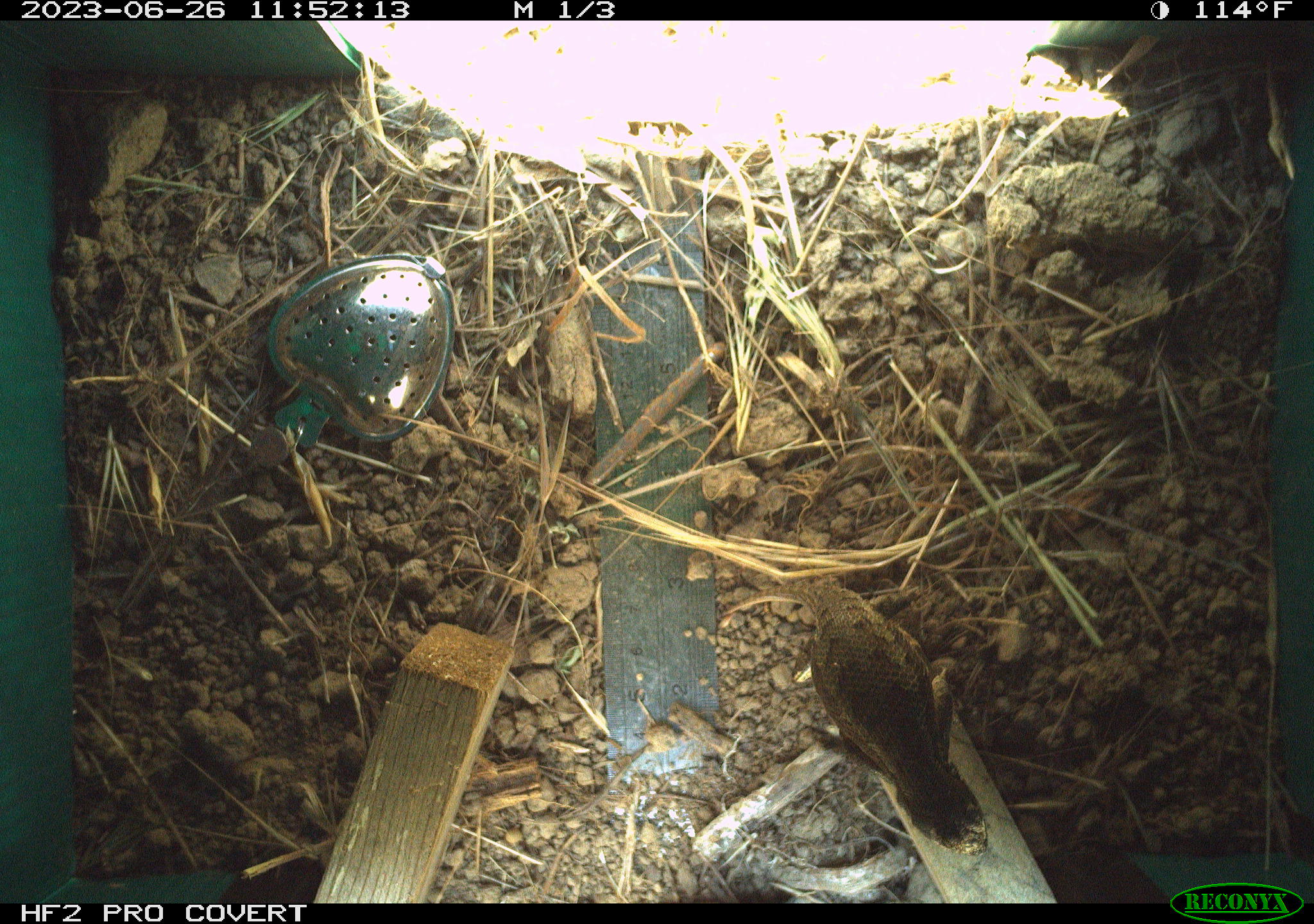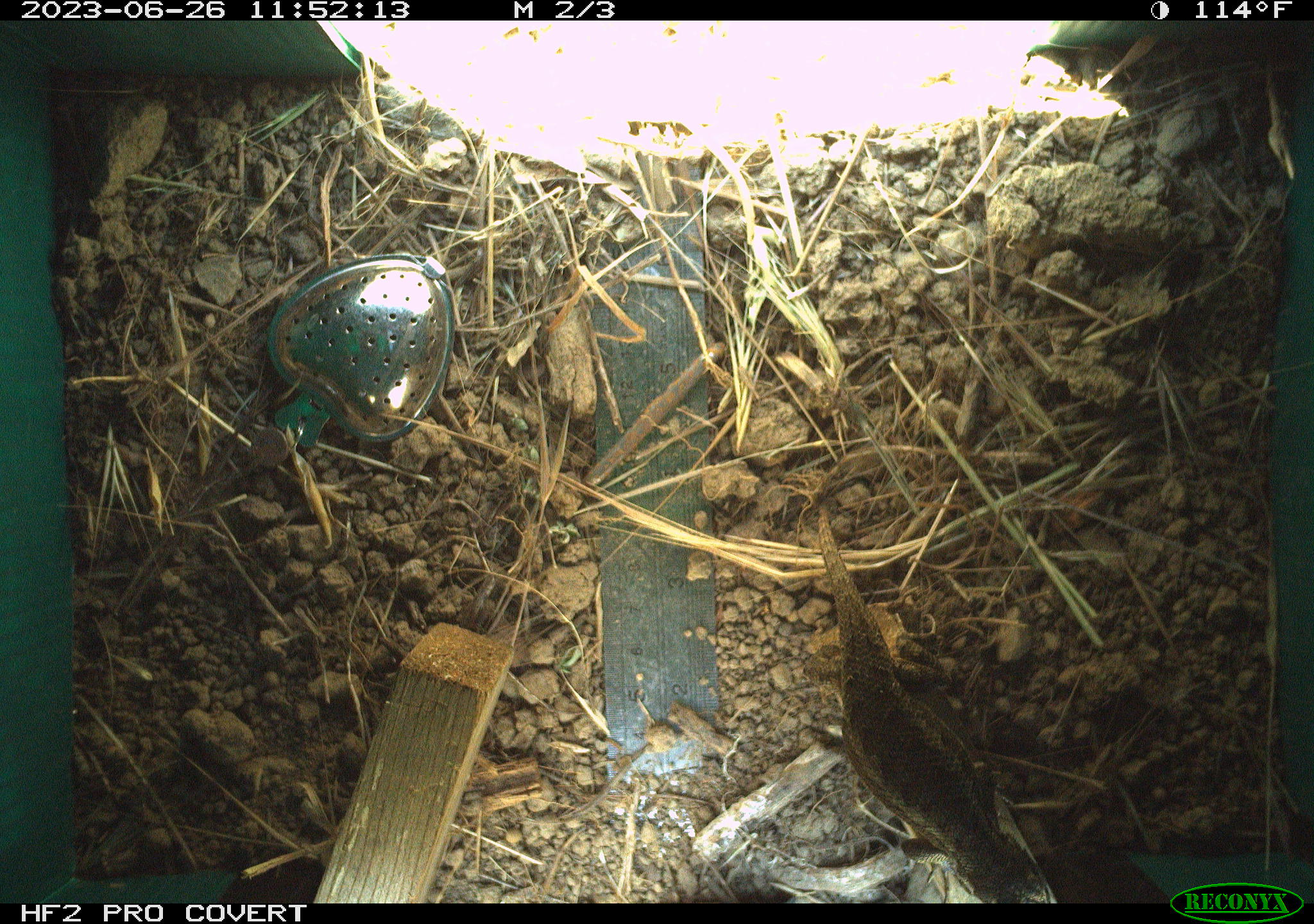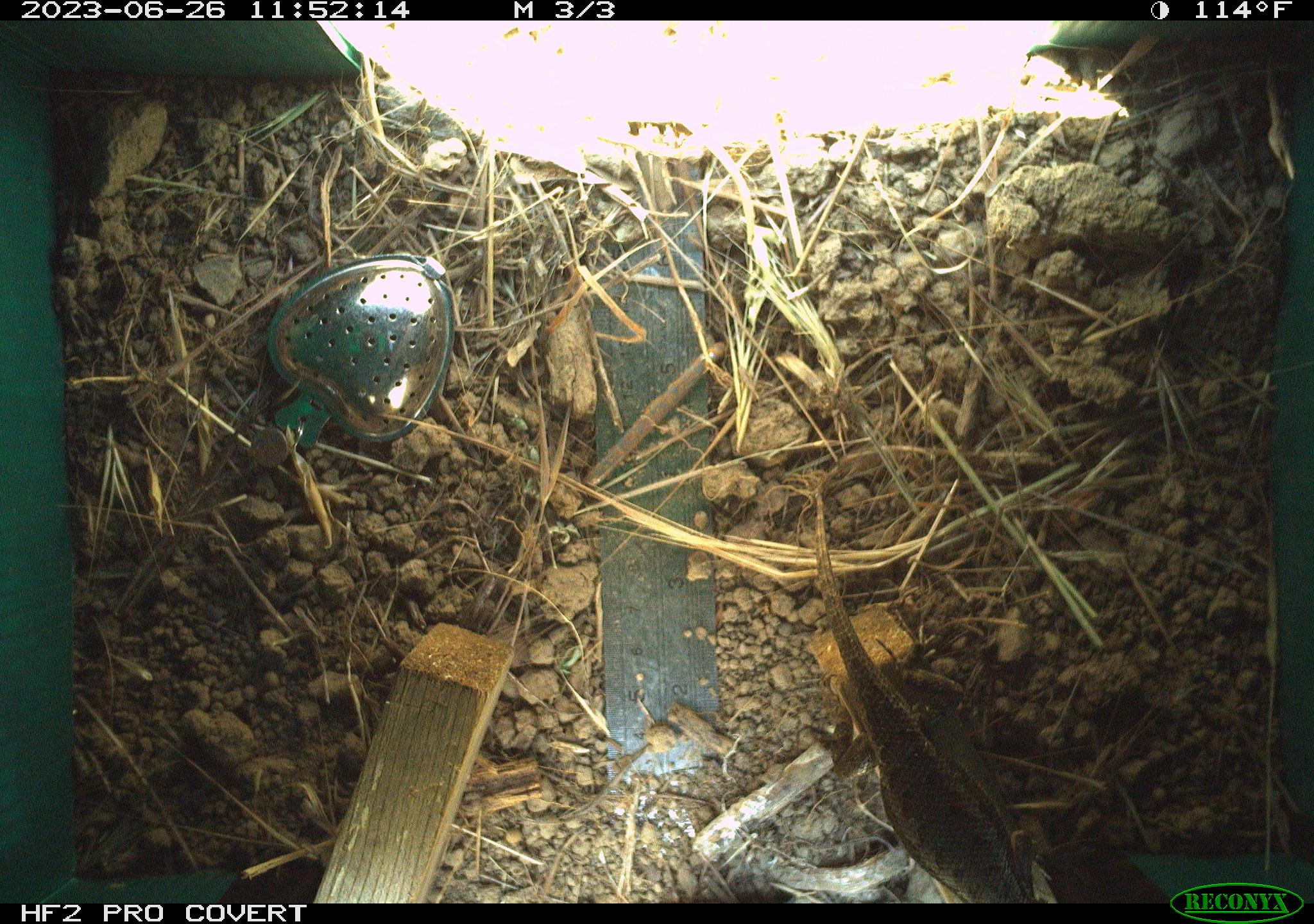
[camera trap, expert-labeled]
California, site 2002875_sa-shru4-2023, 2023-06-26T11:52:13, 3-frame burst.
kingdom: Animalia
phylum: Chordata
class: Reptilia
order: Squamata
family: Phrynosomatidae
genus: Sceloporus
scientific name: Sceloporus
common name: spiny lizards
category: sceloporus species